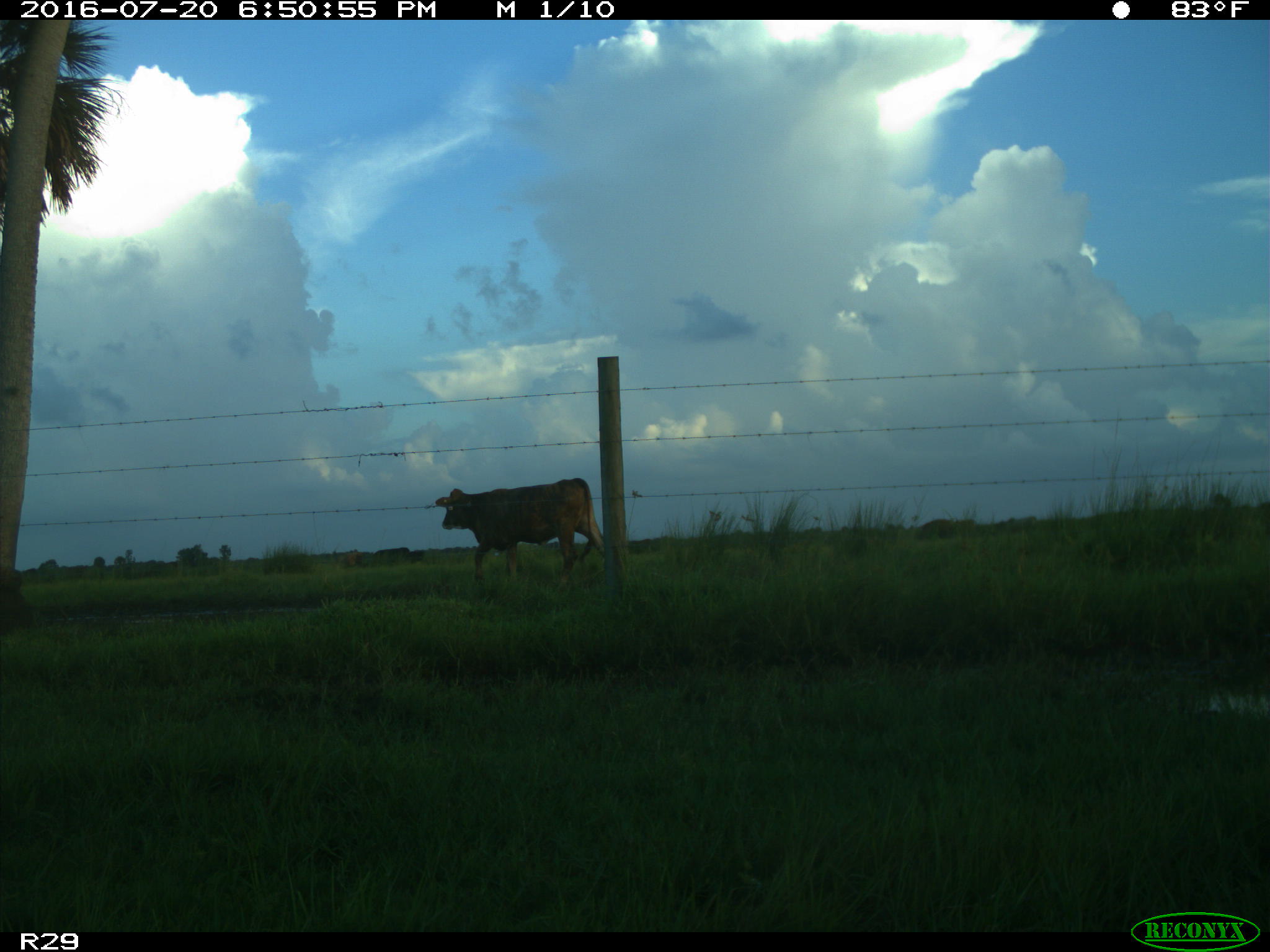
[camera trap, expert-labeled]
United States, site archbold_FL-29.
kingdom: Animalia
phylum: Chordata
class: Mammalia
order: Artiodactyla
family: Bovidae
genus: Bos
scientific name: Bos taurus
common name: domestic cow